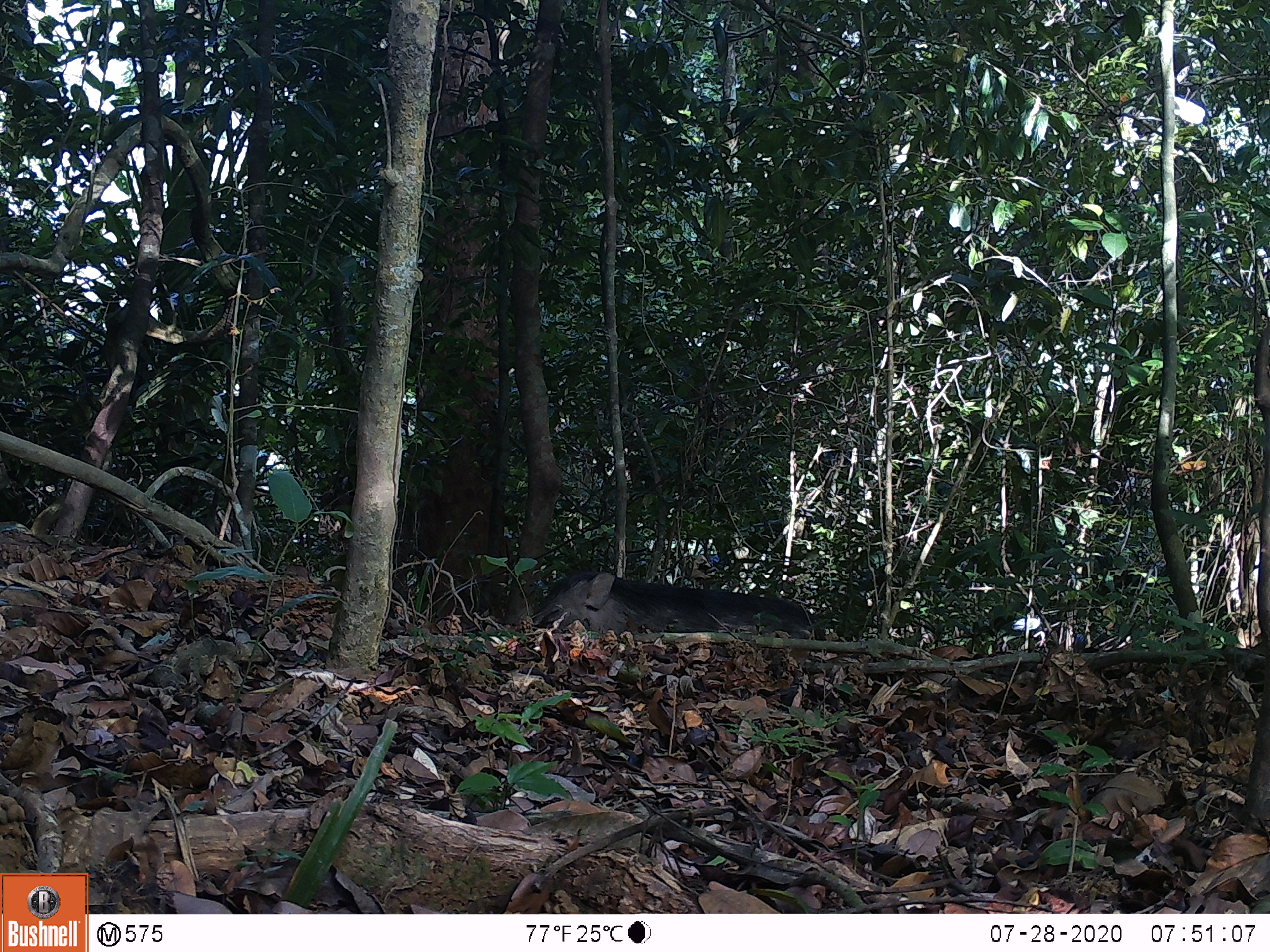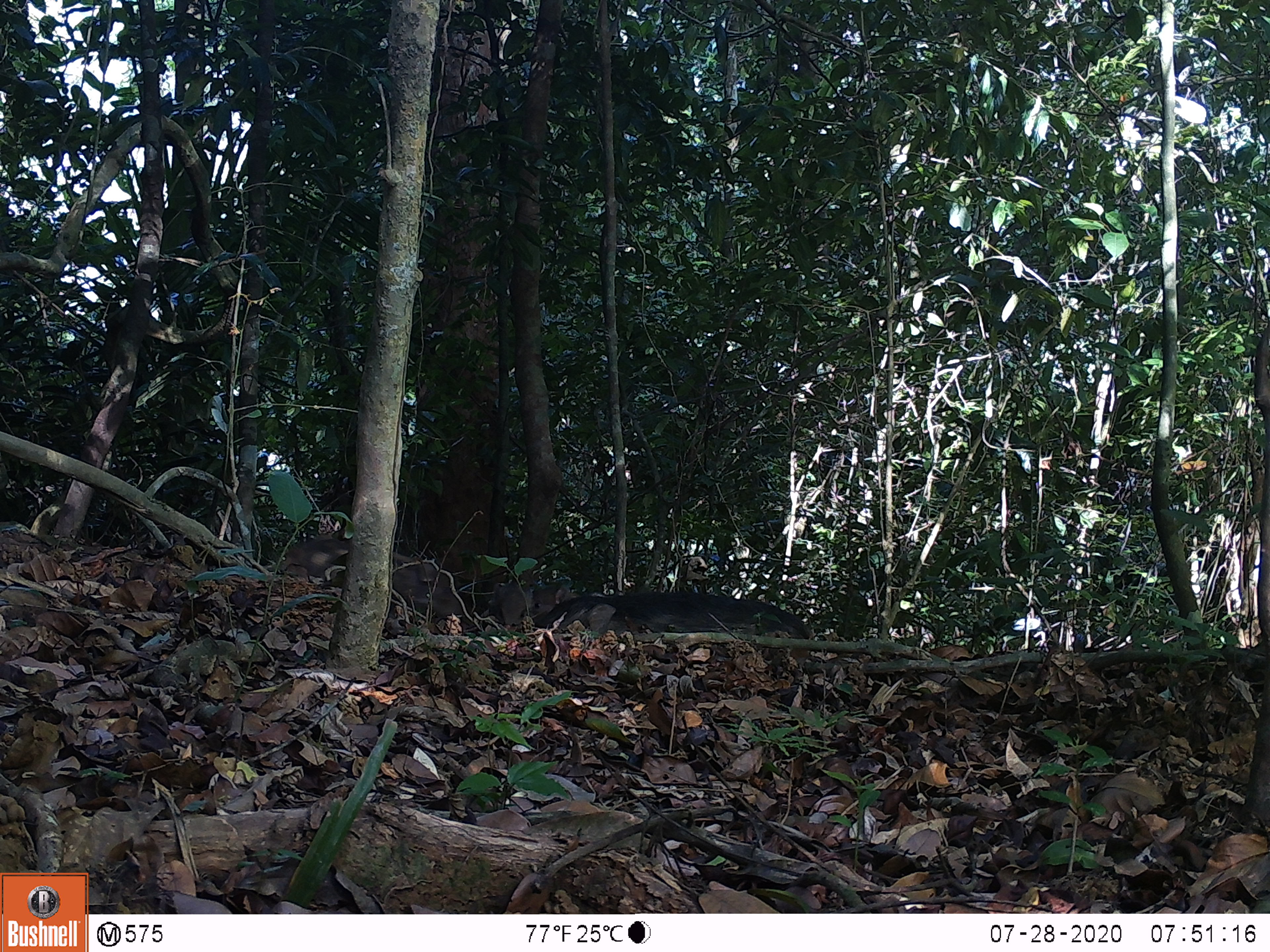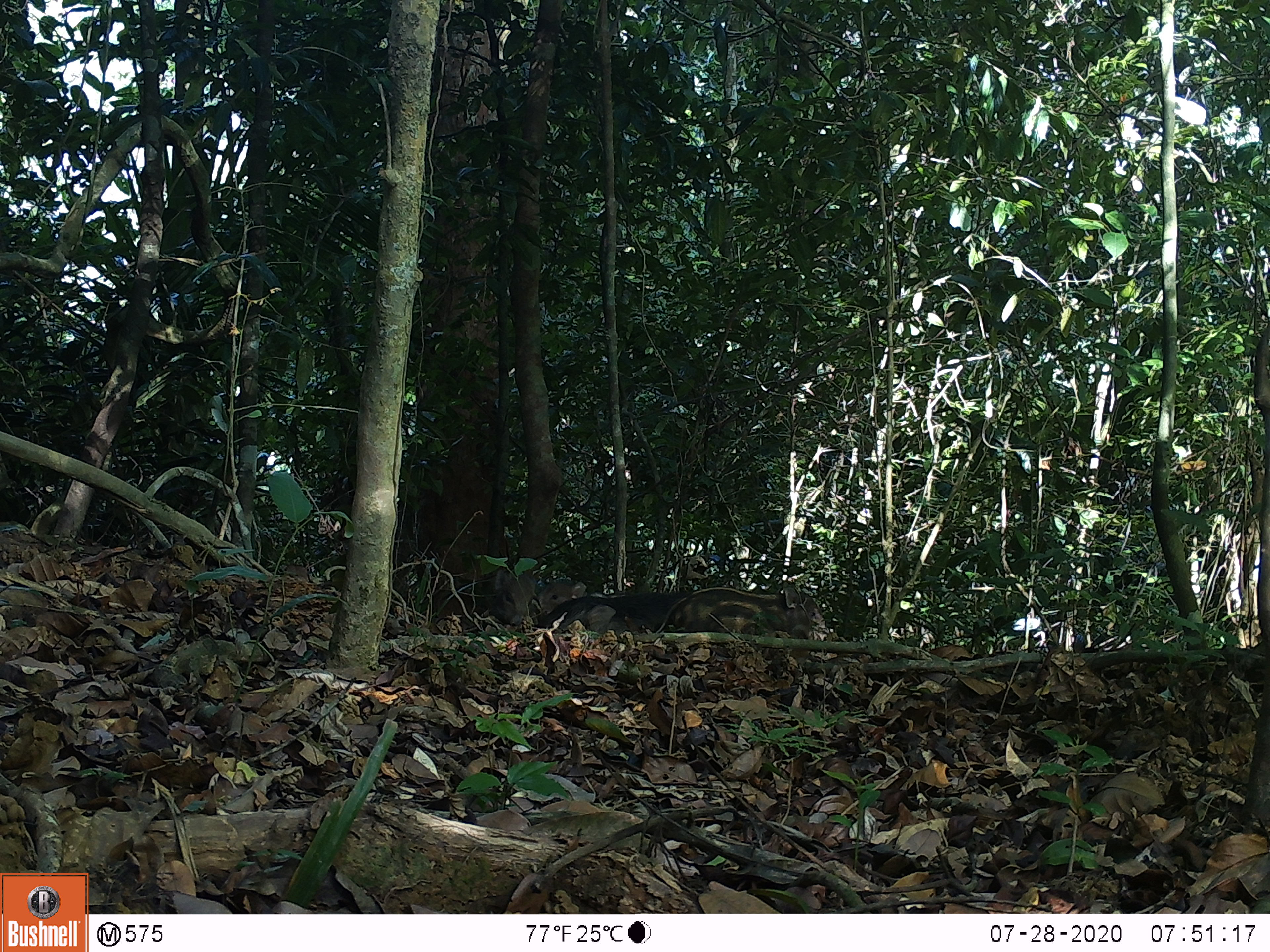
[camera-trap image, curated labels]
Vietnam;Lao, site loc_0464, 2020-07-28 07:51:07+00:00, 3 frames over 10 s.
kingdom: Animalia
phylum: Chordata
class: Mammalia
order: Artiodactyla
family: Suidae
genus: Sus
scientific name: Sus scrofa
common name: eurasian wild pig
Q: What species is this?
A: Eurasian wild pig (Sus scrofa).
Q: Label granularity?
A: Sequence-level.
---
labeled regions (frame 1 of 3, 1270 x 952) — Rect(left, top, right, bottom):
eurasian wild pig: Rect(530, 567, 826, 642)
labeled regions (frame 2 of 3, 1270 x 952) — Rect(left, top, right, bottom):
eurasian wild pig: Rect(280, 531, 465, 619); Rect(532, 589, 819, 639); Rect(481, 583, 532, 627); Rect(531, 582, 570, 617)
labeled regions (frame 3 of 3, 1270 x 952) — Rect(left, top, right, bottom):
eurasian wild pig: Rect(667, 581, 831, 639); Rect(534, 589, 690, 631); Rect(437, 570, 536, 629); Rect(537, 576, 587, 613)